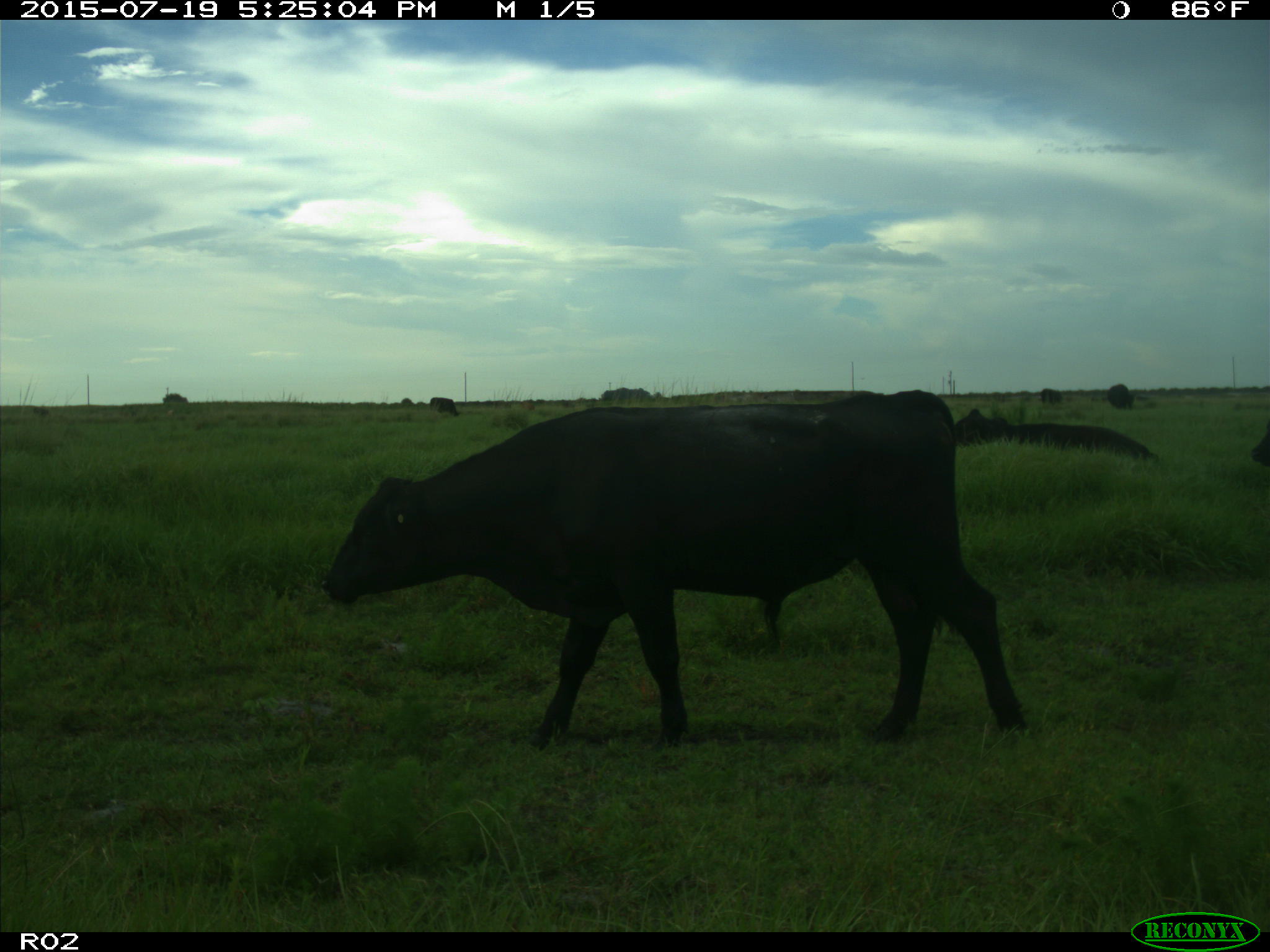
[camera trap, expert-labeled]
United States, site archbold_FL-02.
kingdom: Animalia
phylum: Chordata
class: Mammalia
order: Artiodactyla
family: Bovidae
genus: Bos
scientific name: Bos taurus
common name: domestic cow